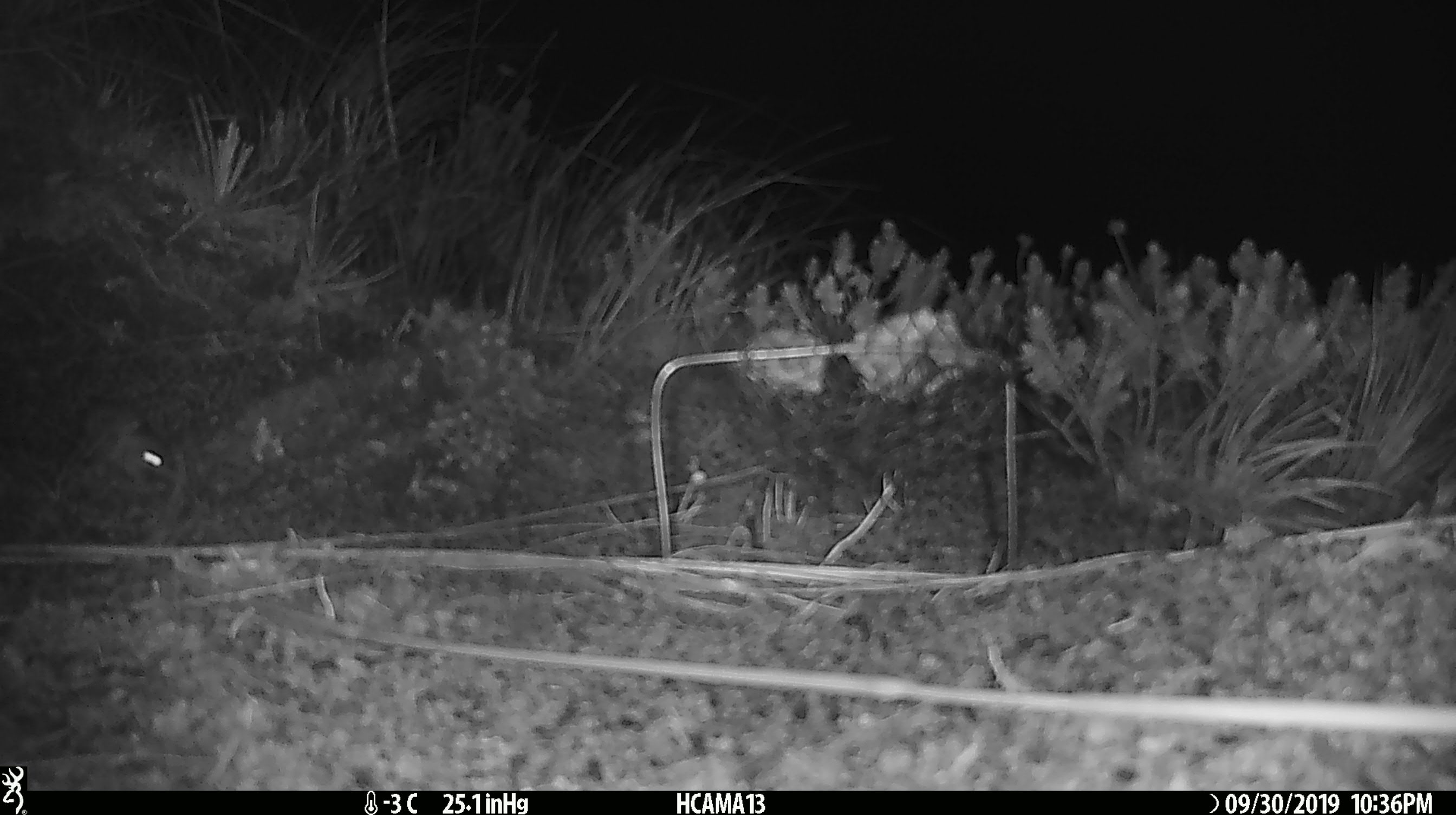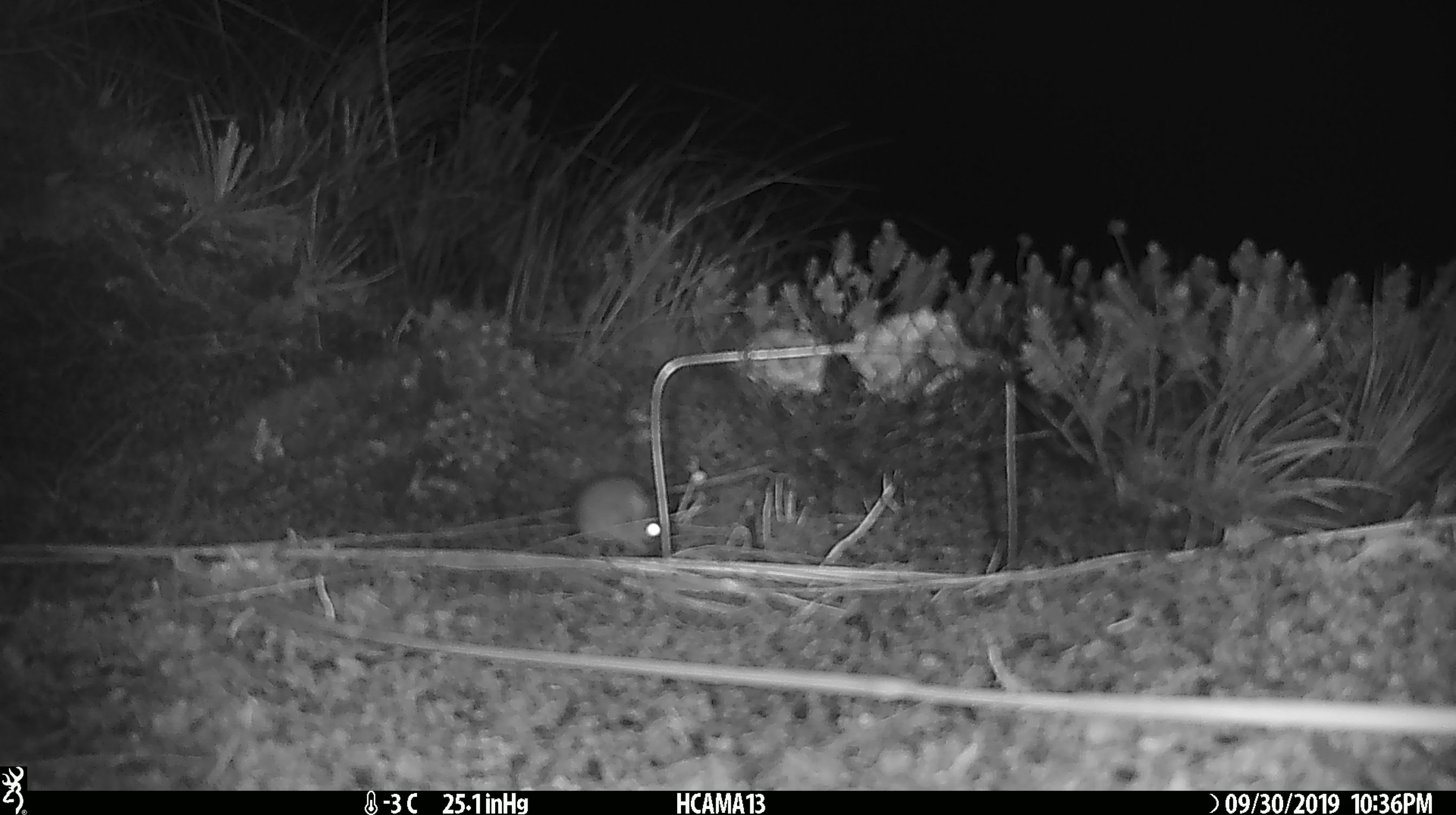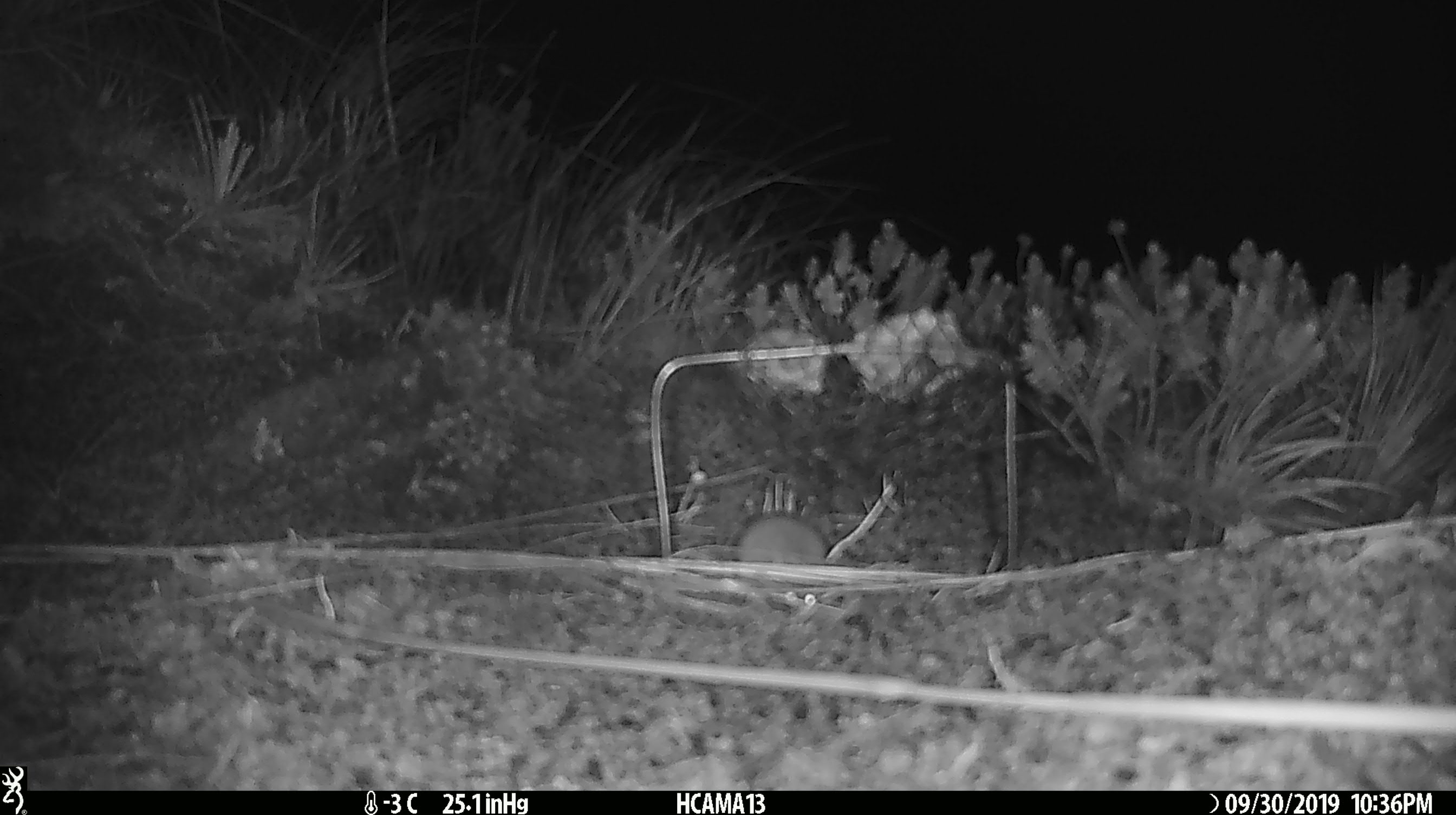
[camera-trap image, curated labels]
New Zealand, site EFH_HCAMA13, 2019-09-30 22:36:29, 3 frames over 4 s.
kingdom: Animalia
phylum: Chordata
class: Mammalia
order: Rodentia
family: Muridae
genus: Mus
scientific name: Mus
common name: mouse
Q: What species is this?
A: Mouse (Mus).